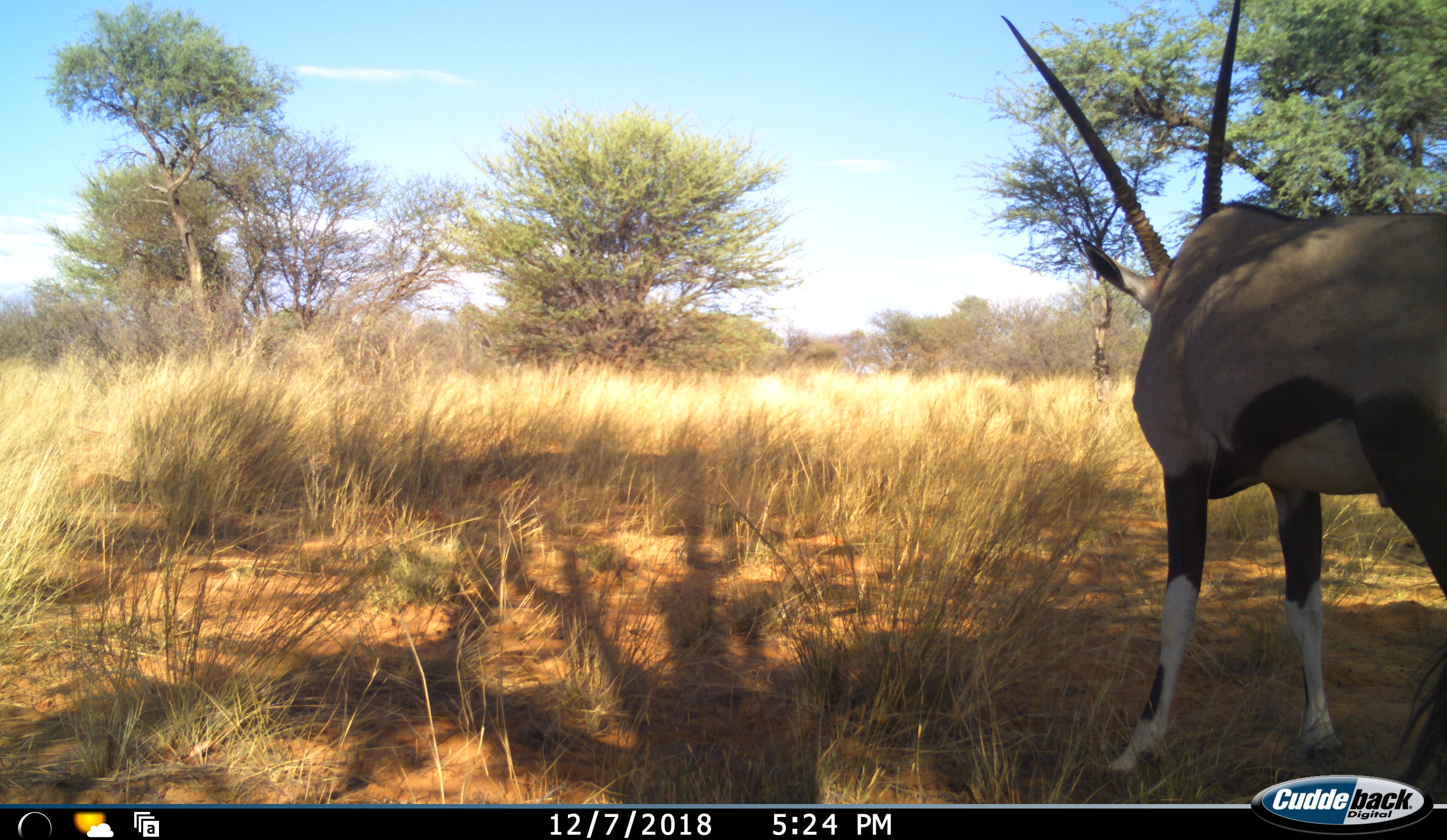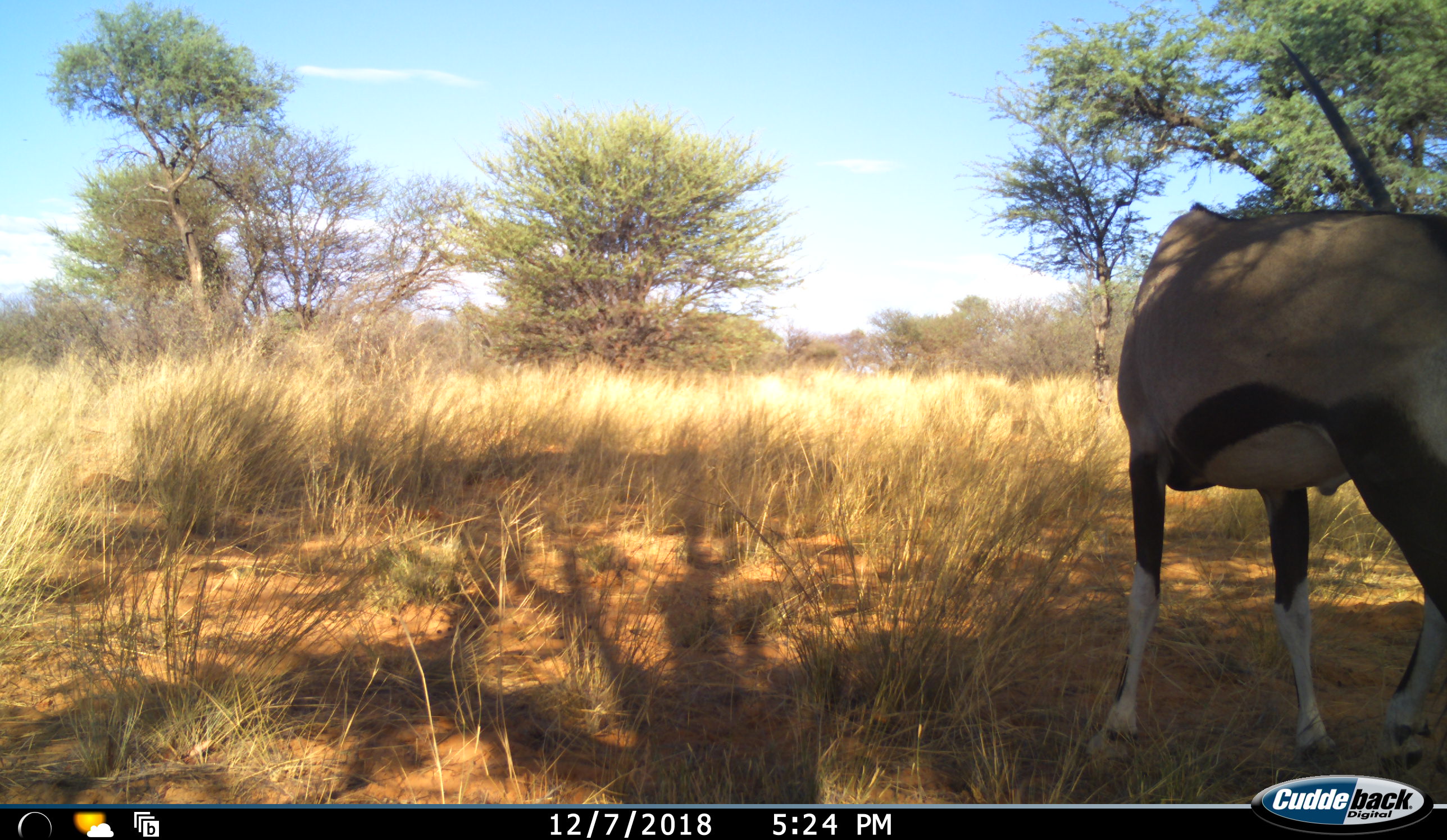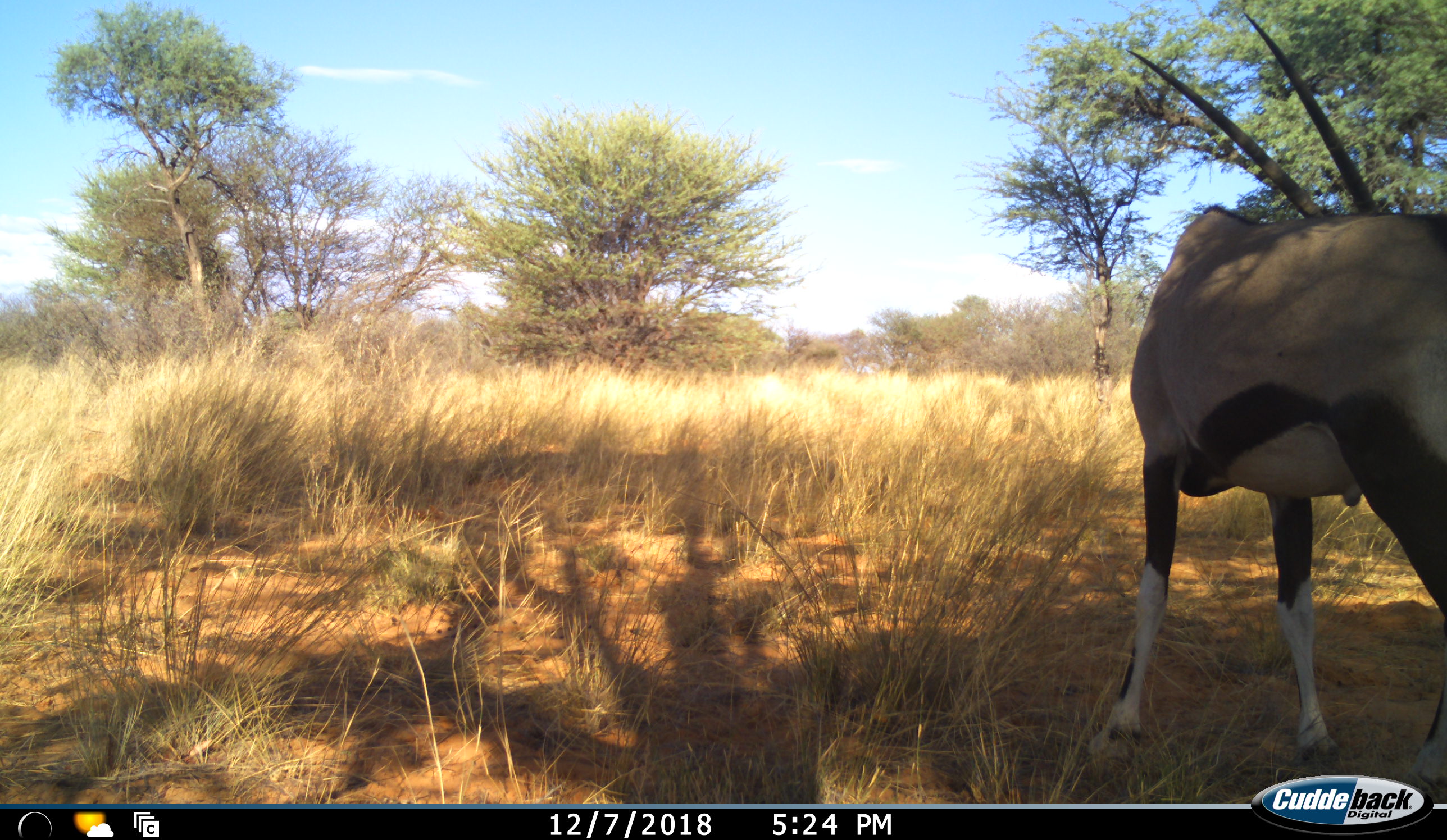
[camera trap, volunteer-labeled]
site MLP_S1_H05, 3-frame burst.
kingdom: Animalia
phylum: Chordata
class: Mammalia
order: Artiodactyla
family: Bovidae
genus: Oryx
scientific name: Oryx gazella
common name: gemsbok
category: oryx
Oryx (gemsbok) (Oryx gazella), count 1. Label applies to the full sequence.